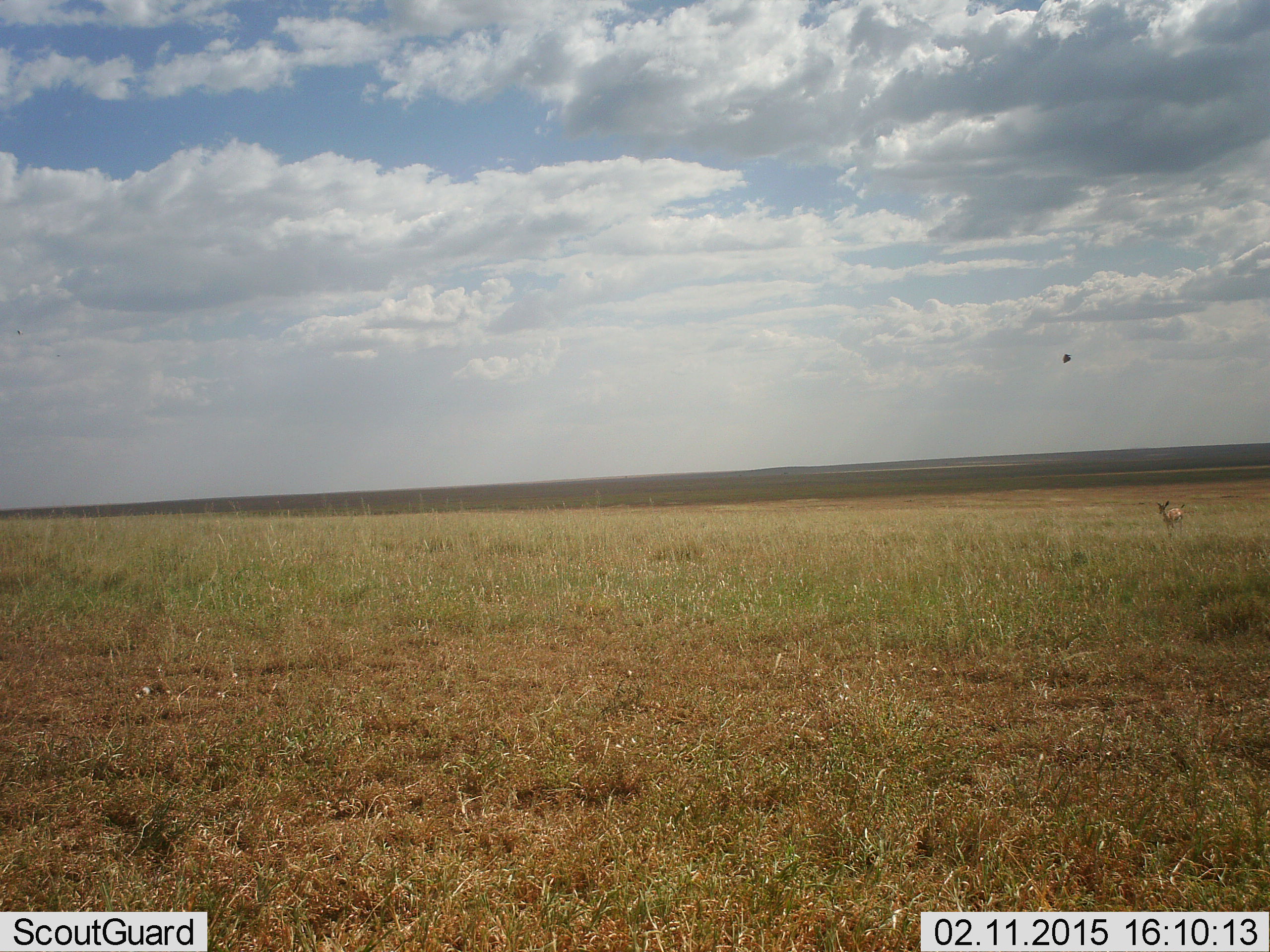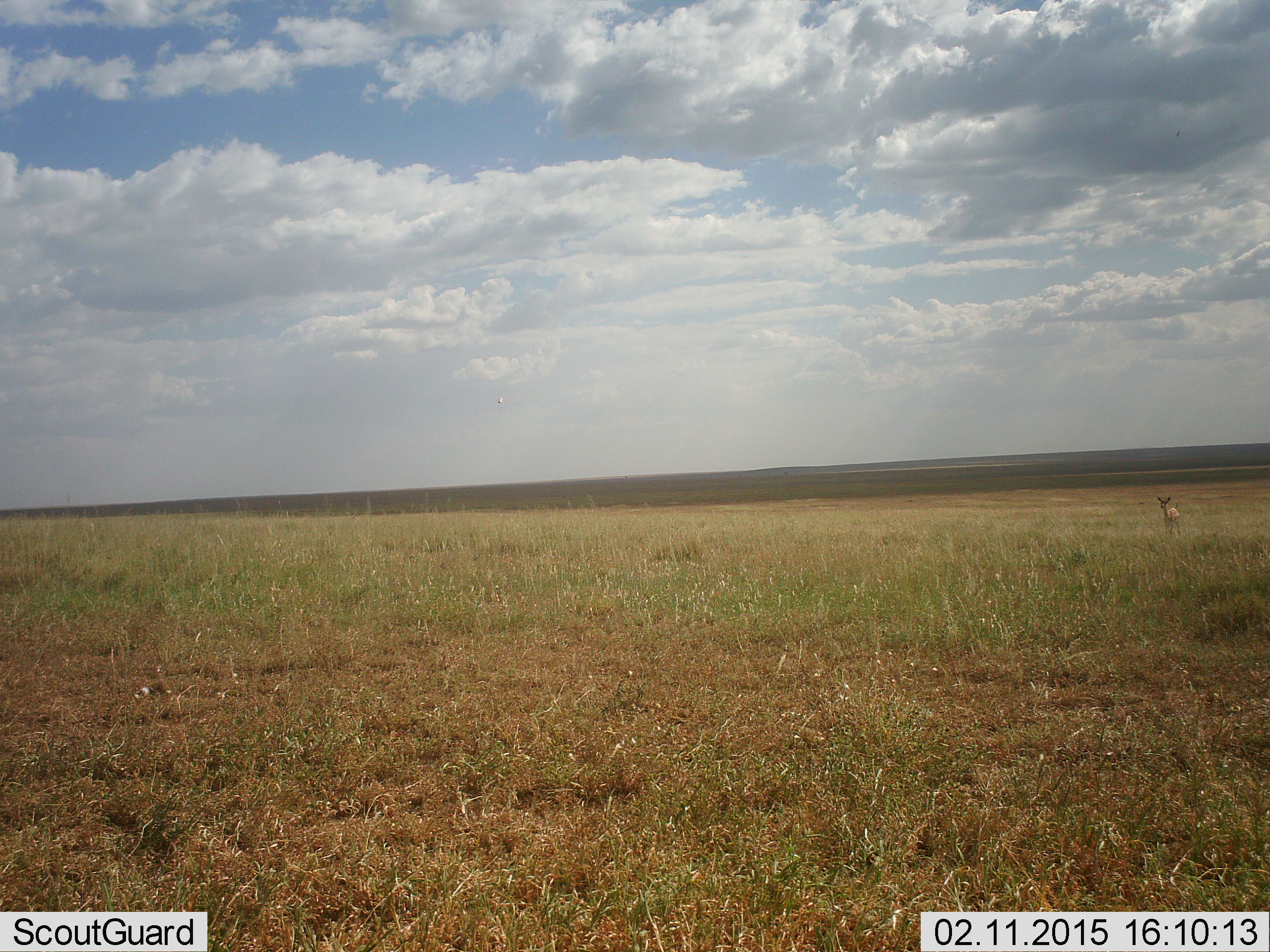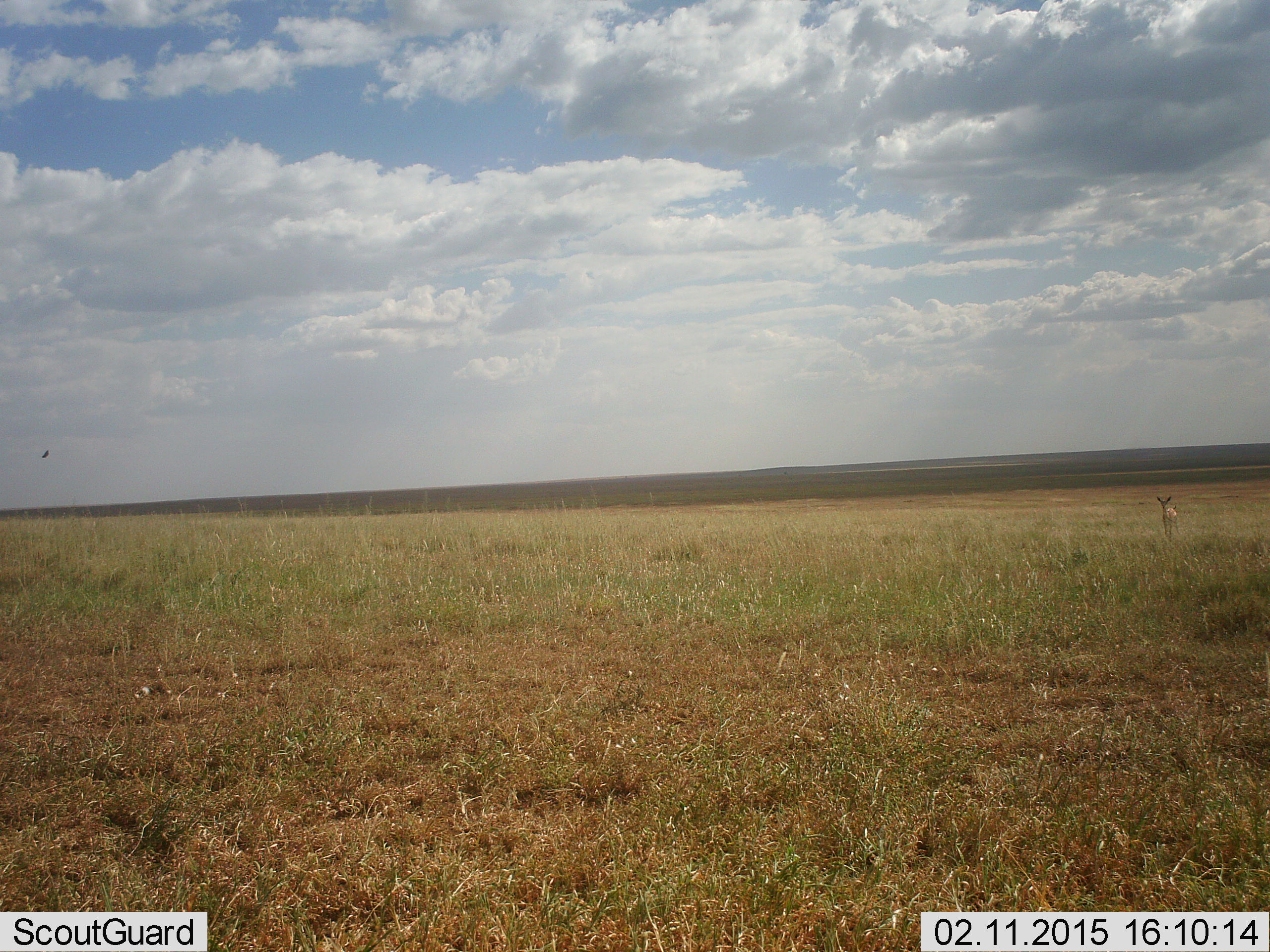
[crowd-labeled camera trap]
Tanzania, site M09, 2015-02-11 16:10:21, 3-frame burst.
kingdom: Animalia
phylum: Chordata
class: Mammalia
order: Artiodactyla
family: Bovidae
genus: Eudorcas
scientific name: Eudorcas thomsonii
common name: thomson's gazelle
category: gazellethomsons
Gazellethomsons (thomson's gazelle) (Eudorcas thomsonii), count 1. Behavior (volunteer vote fractions): standing 100%, resting 0%, moving 0%, interacting 0%. Young present (vote fraction): 17%. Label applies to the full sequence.